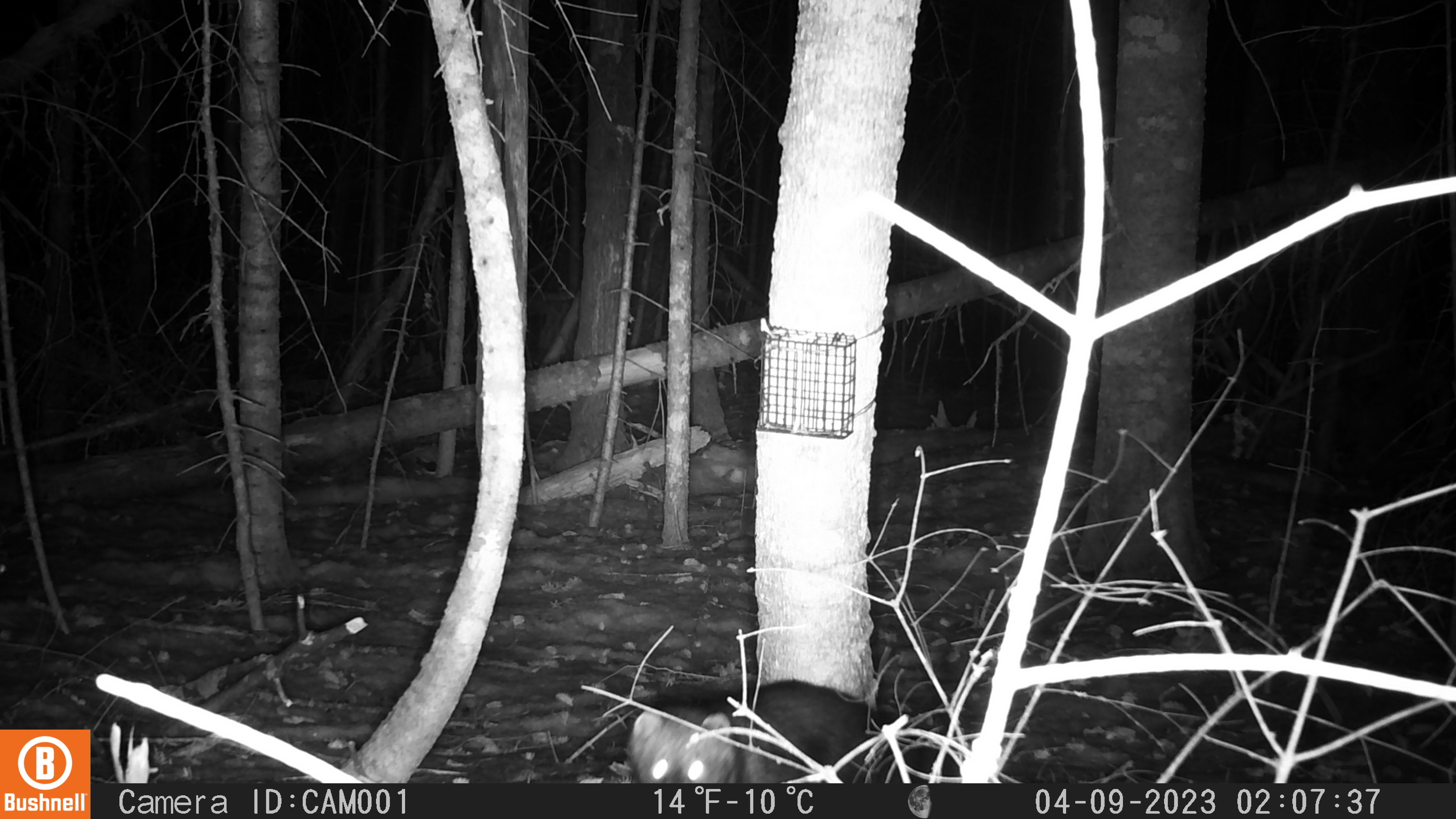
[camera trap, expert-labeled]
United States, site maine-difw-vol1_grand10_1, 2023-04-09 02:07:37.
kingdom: Animalia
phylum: Chordata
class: Mammalia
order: Carnivora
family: Mustelidae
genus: Pekania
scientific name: Pekania pennanti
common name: fisher